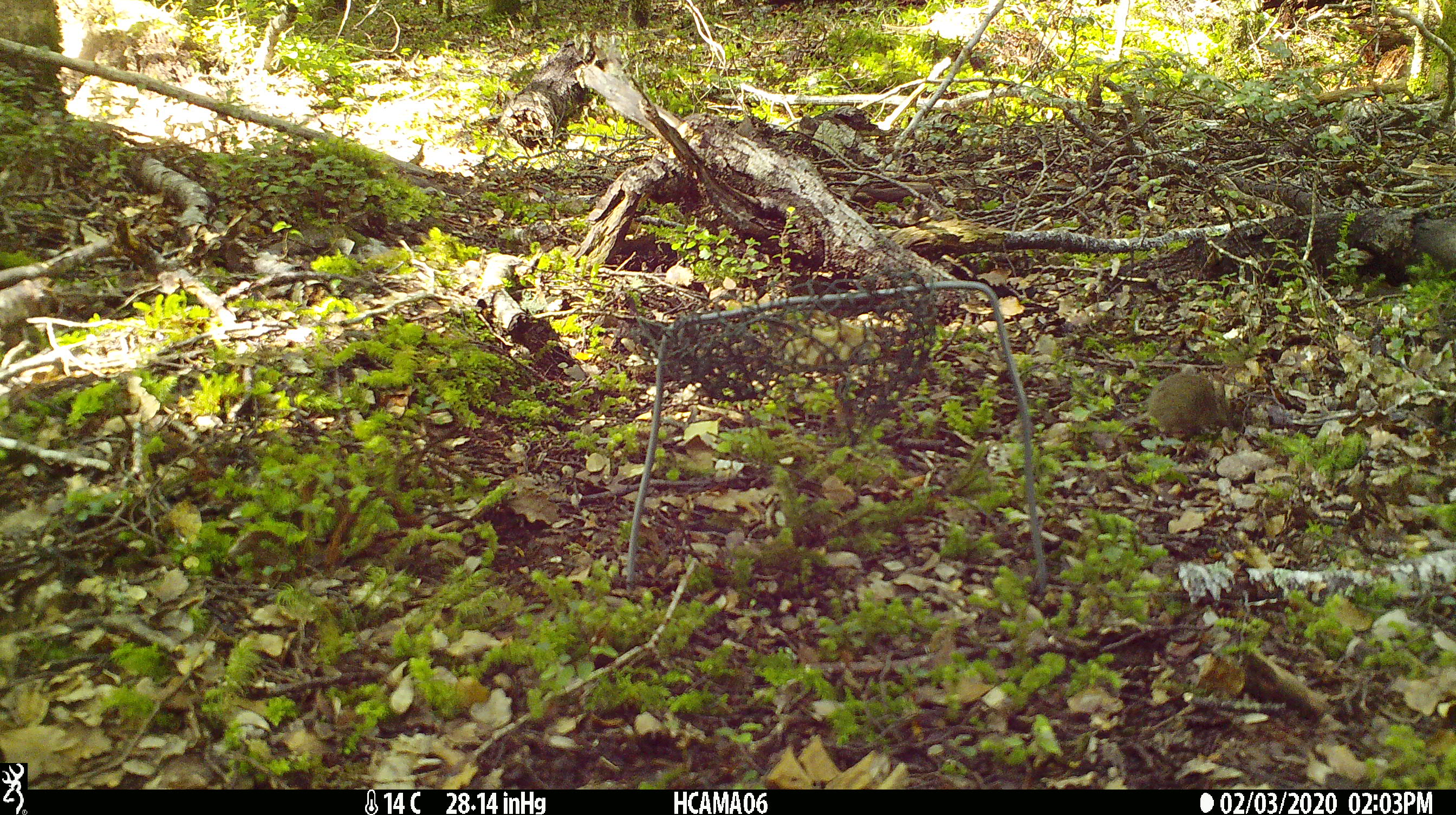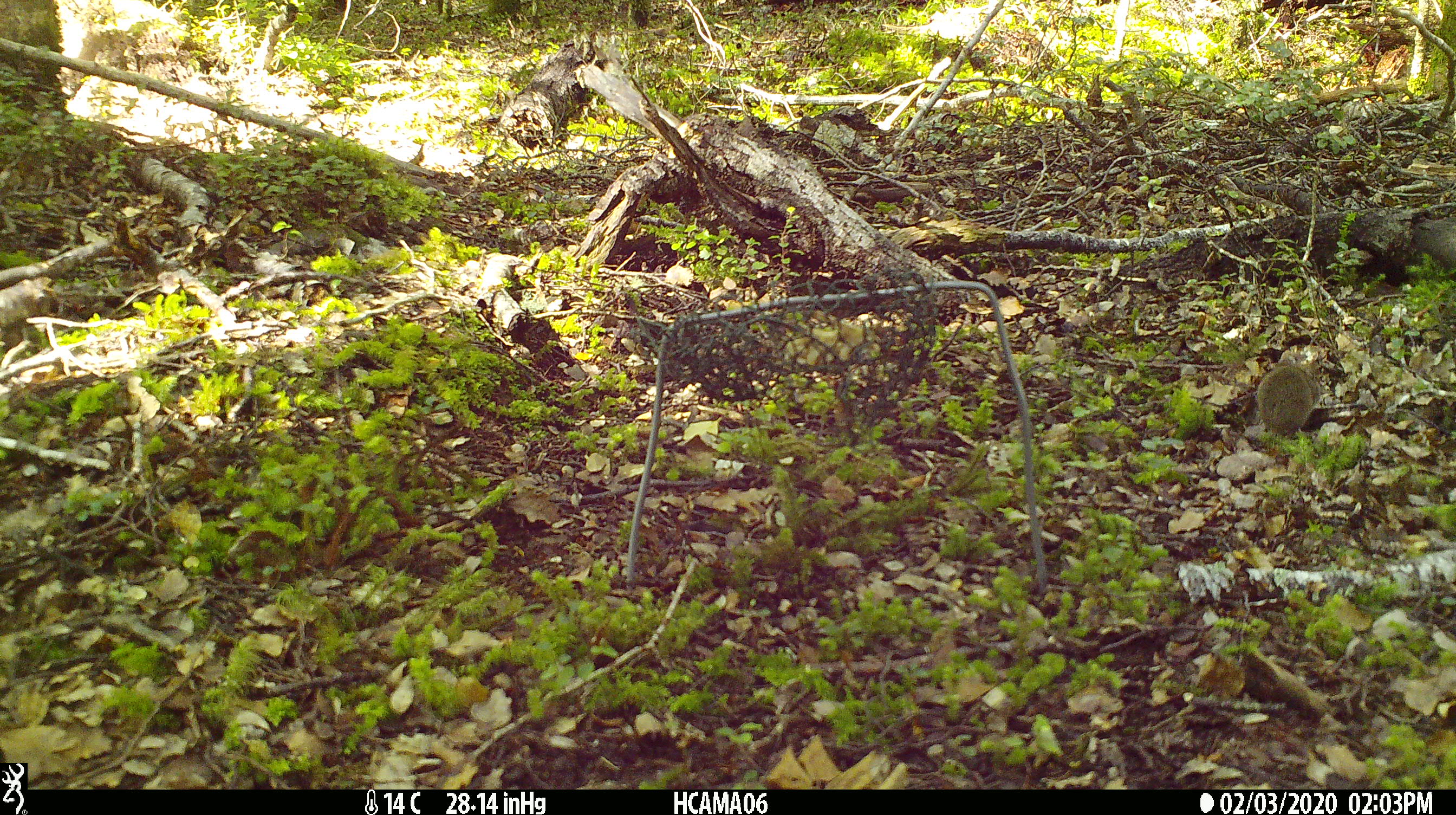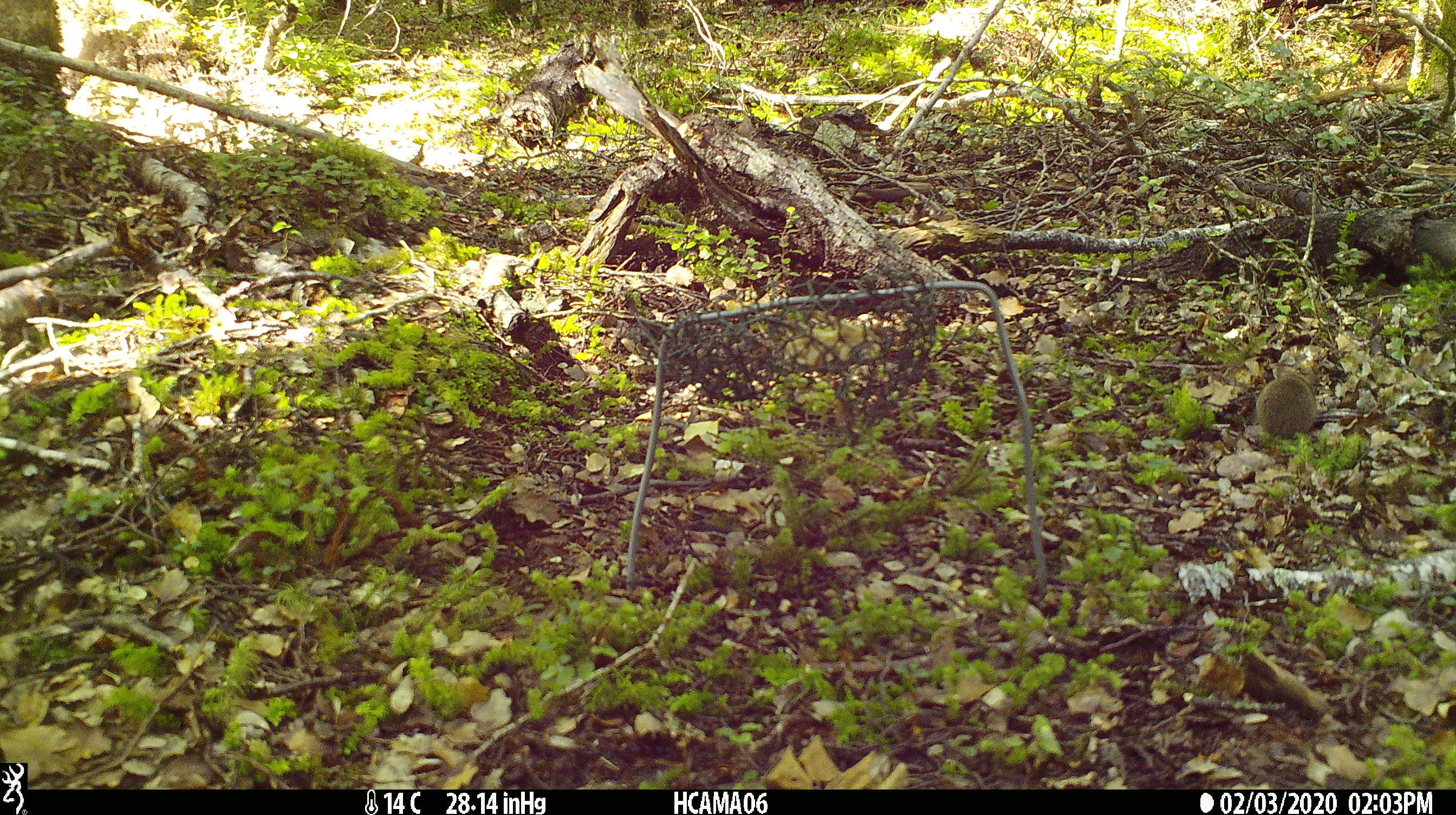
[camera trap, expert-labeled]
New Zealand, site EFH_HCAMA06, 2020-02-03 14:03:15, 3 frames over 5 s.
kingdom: Animalia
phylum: Chordata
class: Mammalia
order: Rodentia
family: Muridae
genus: Mus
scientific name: Mus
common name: mouse